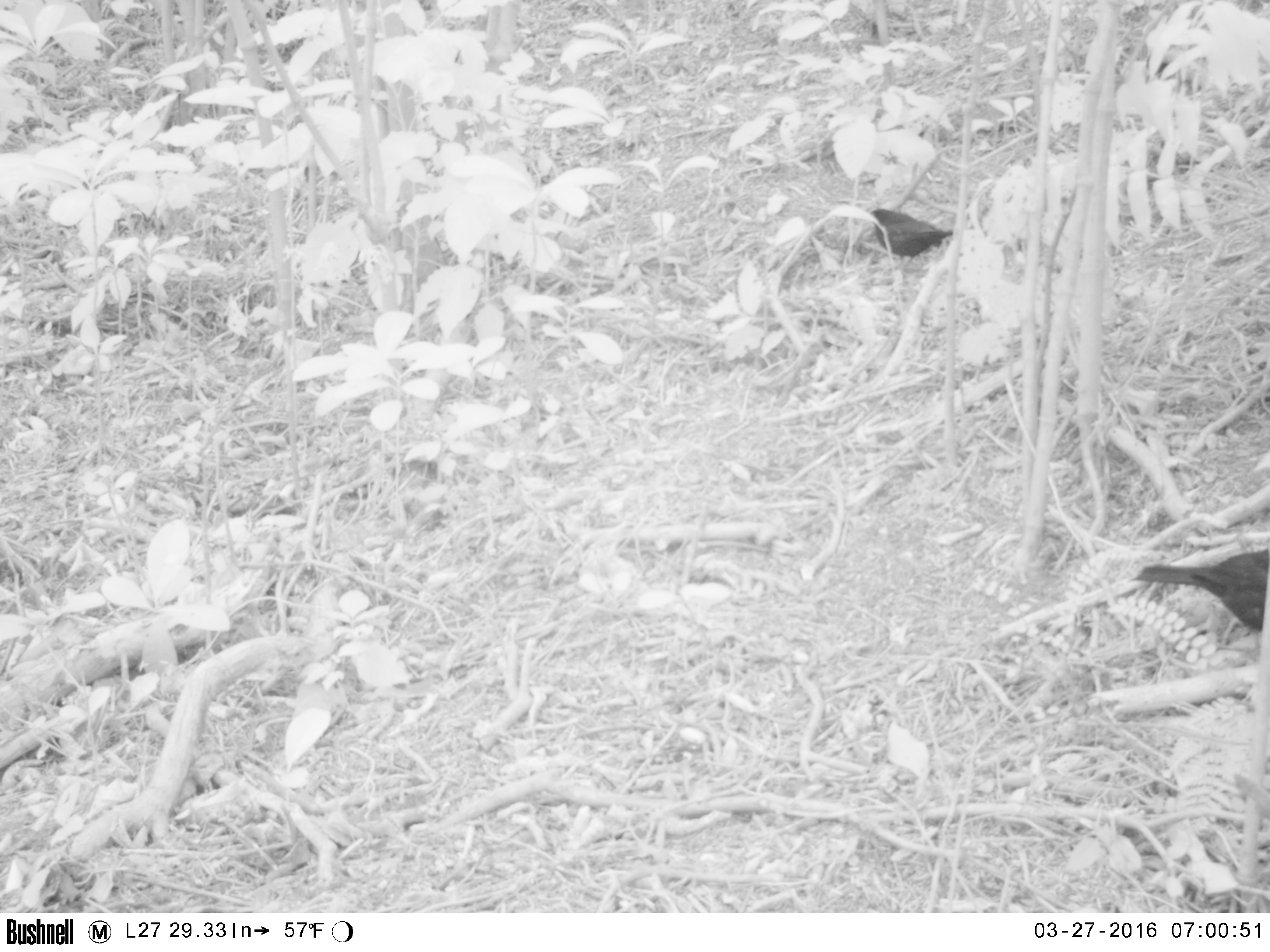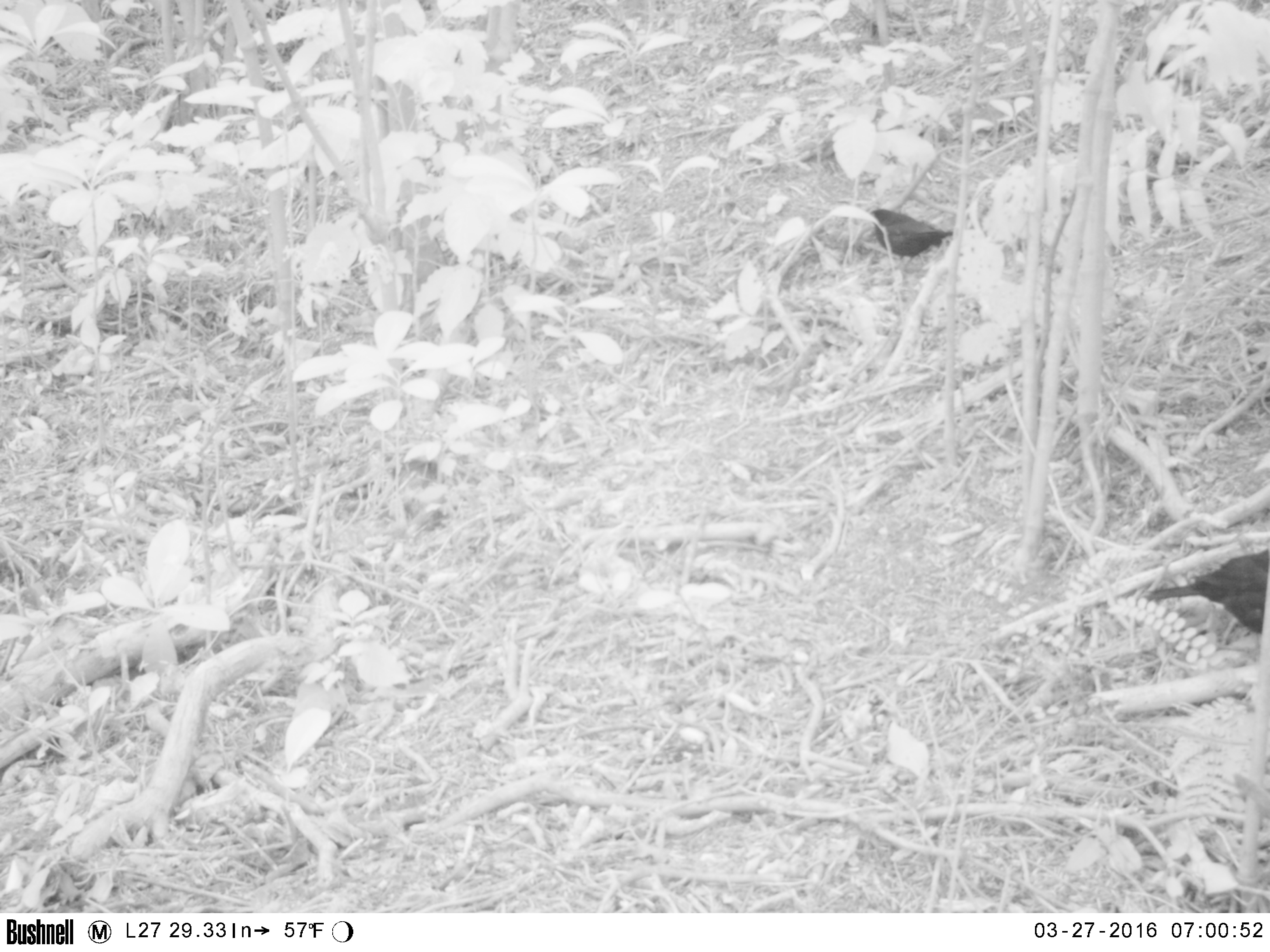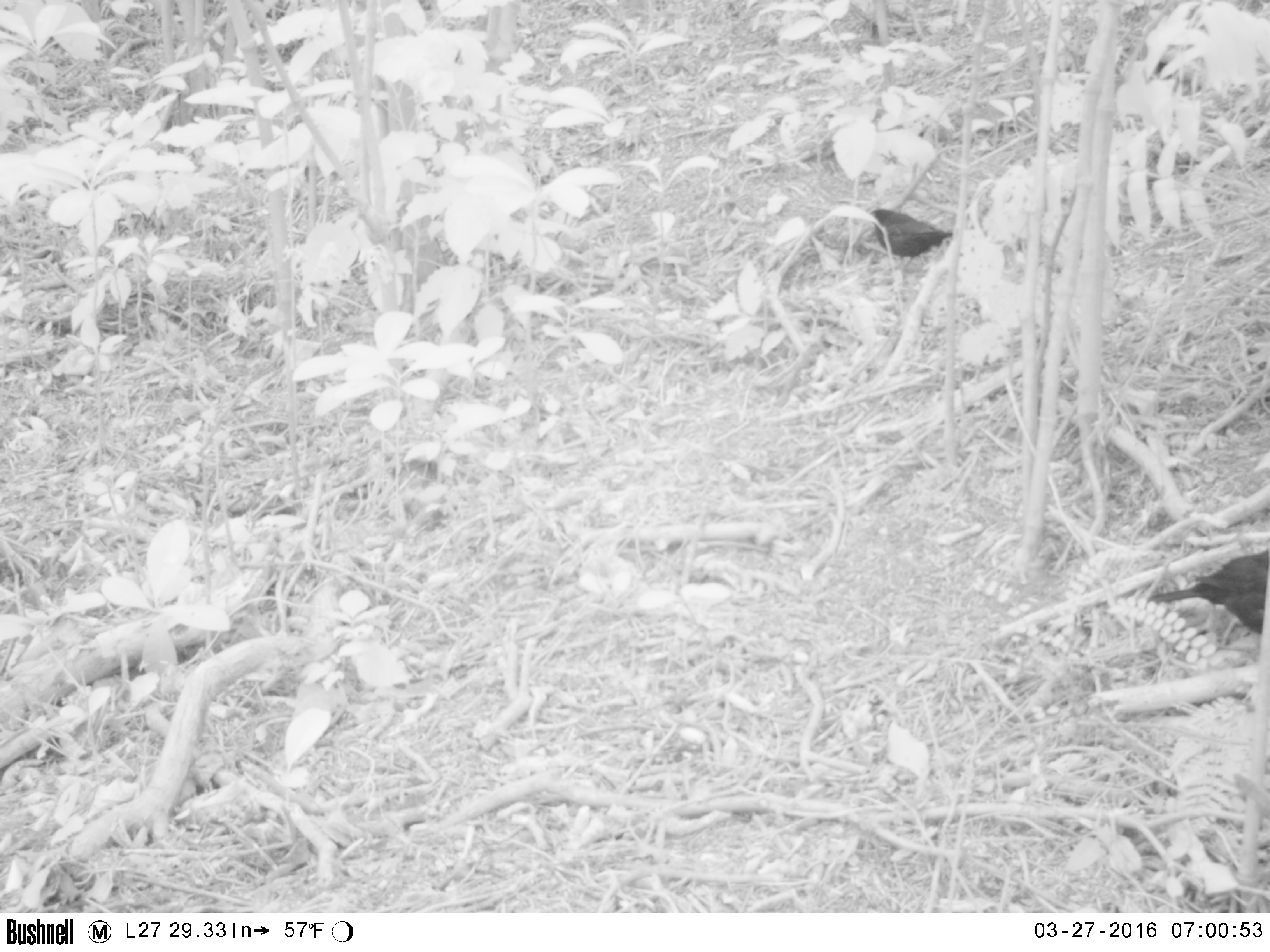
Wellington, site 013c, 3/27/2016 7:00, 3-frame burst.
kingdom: Animalia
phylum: Chordata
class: Aves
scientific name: Aves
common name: bird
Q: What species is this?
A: Bird (Aves).